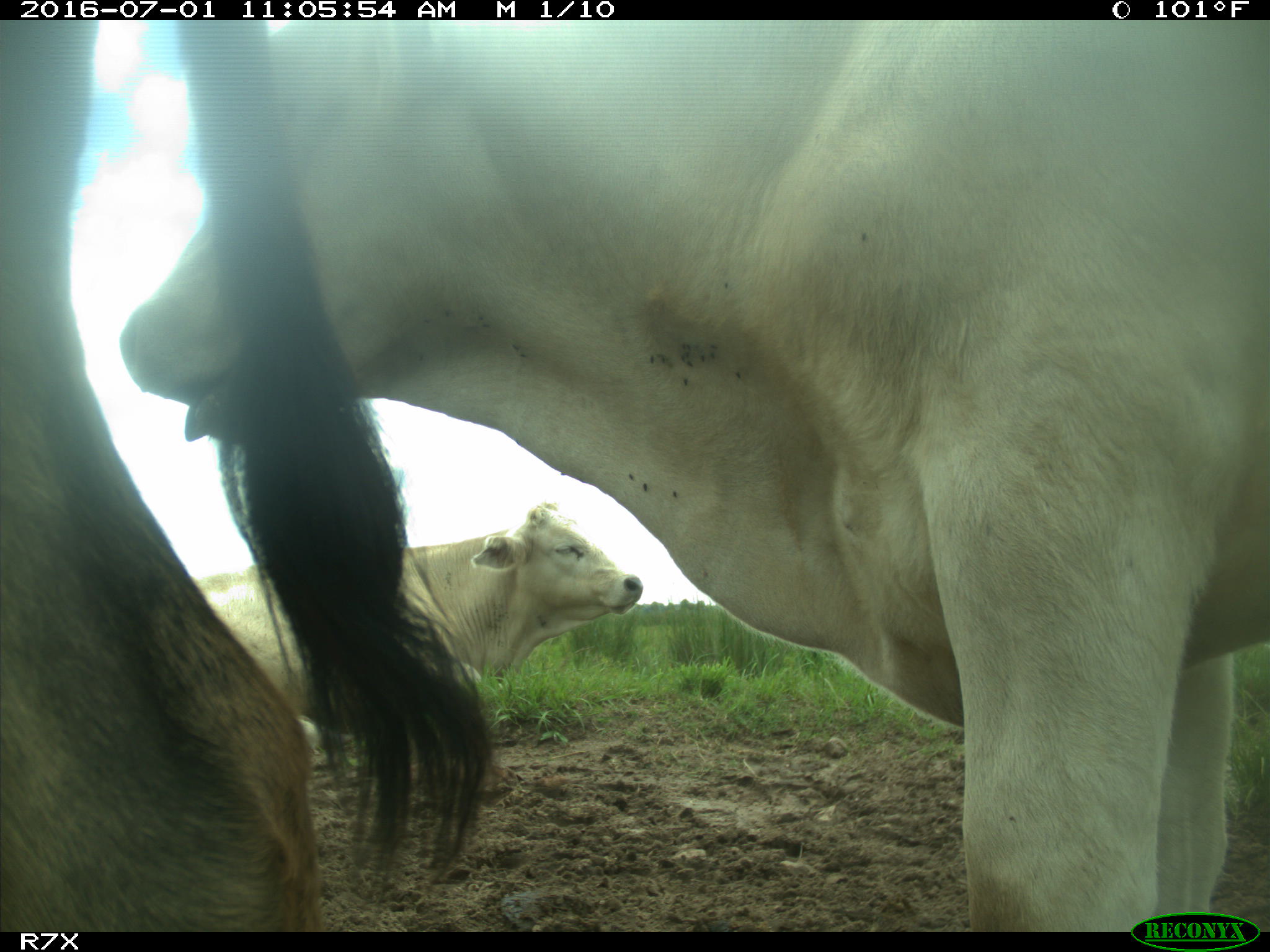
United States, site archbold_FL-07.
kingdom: Animalia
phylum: Chordata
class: Mammalia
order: Artiodactyla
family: Bovidae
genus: Bos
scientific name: Bos taurus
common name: domestic cow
Bos taurus (domestic cow).